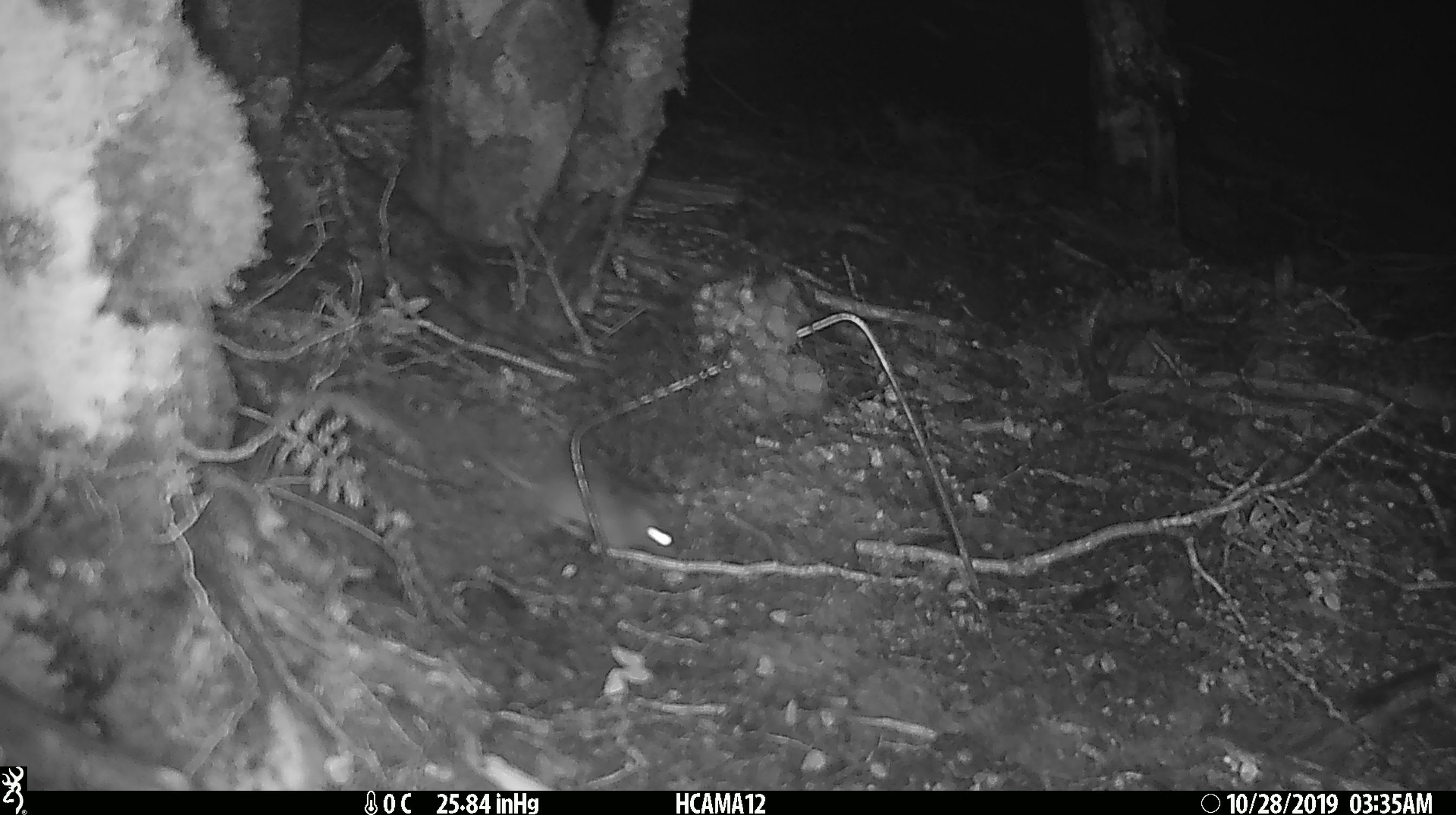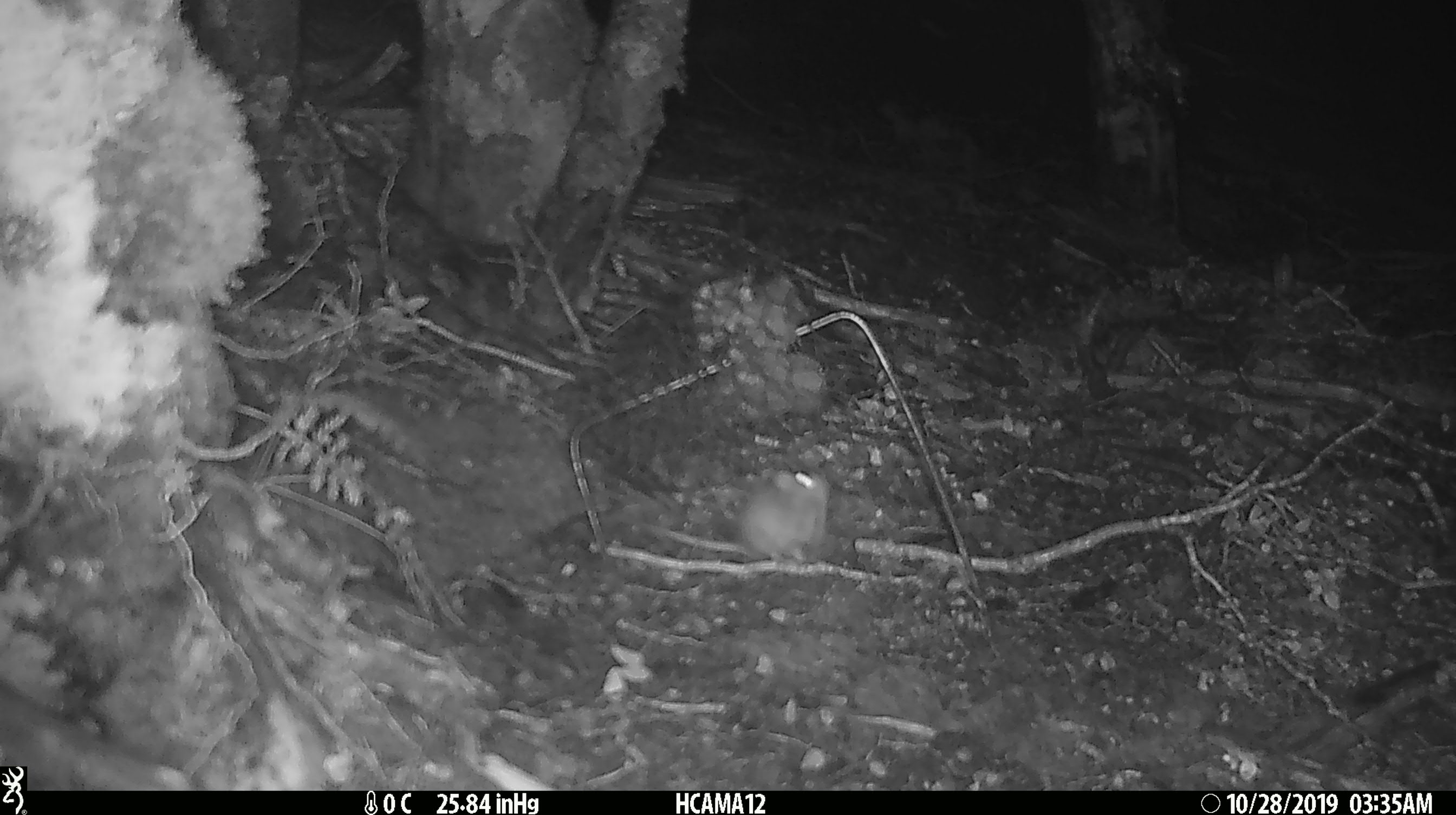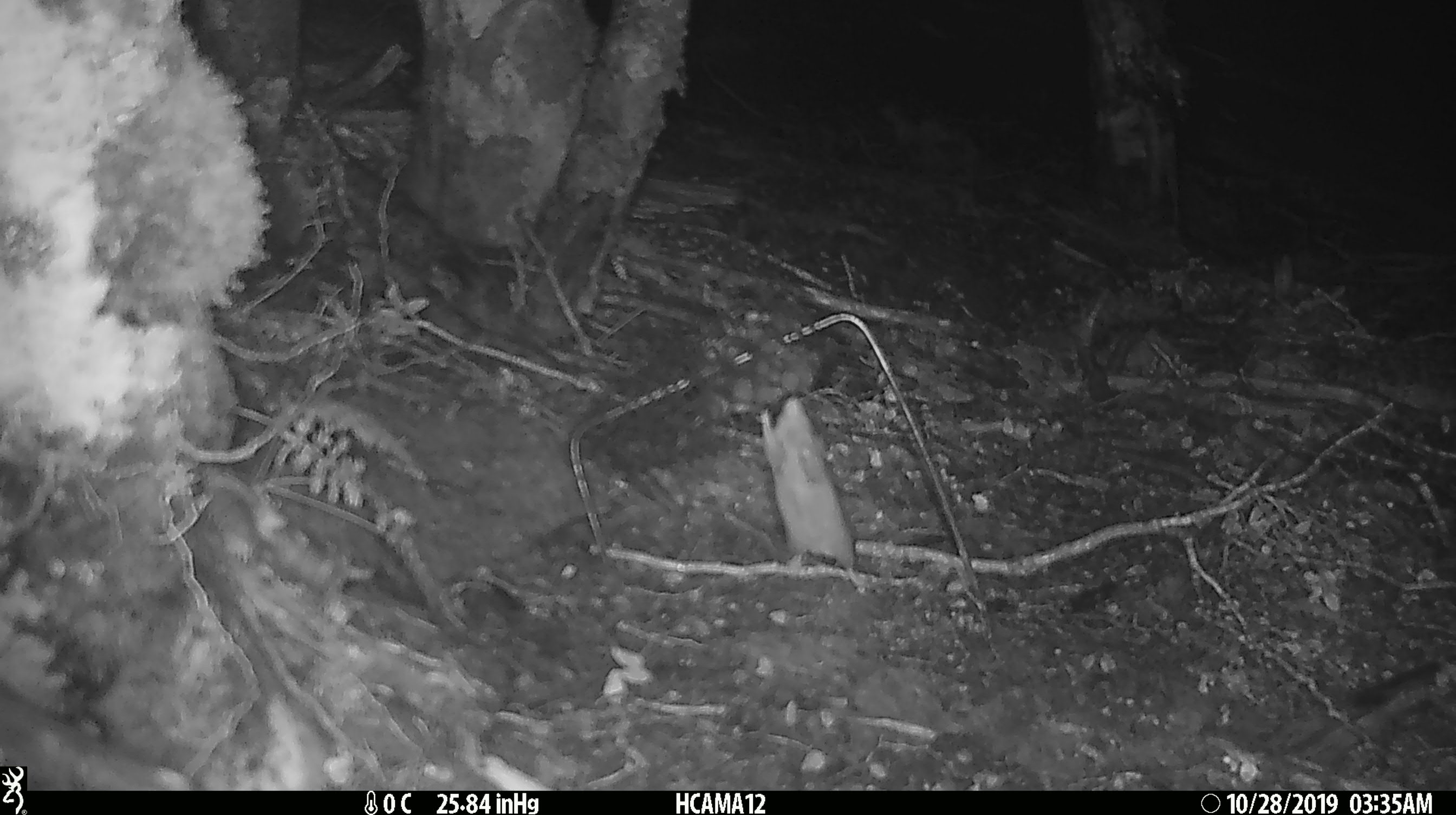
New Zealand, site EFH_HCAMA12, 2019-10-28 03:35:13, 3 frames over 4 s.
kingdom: Animalia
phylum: Chordata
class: Mammalia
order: Rodentia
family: Muridae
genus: Mus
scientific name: Mus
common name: mouse